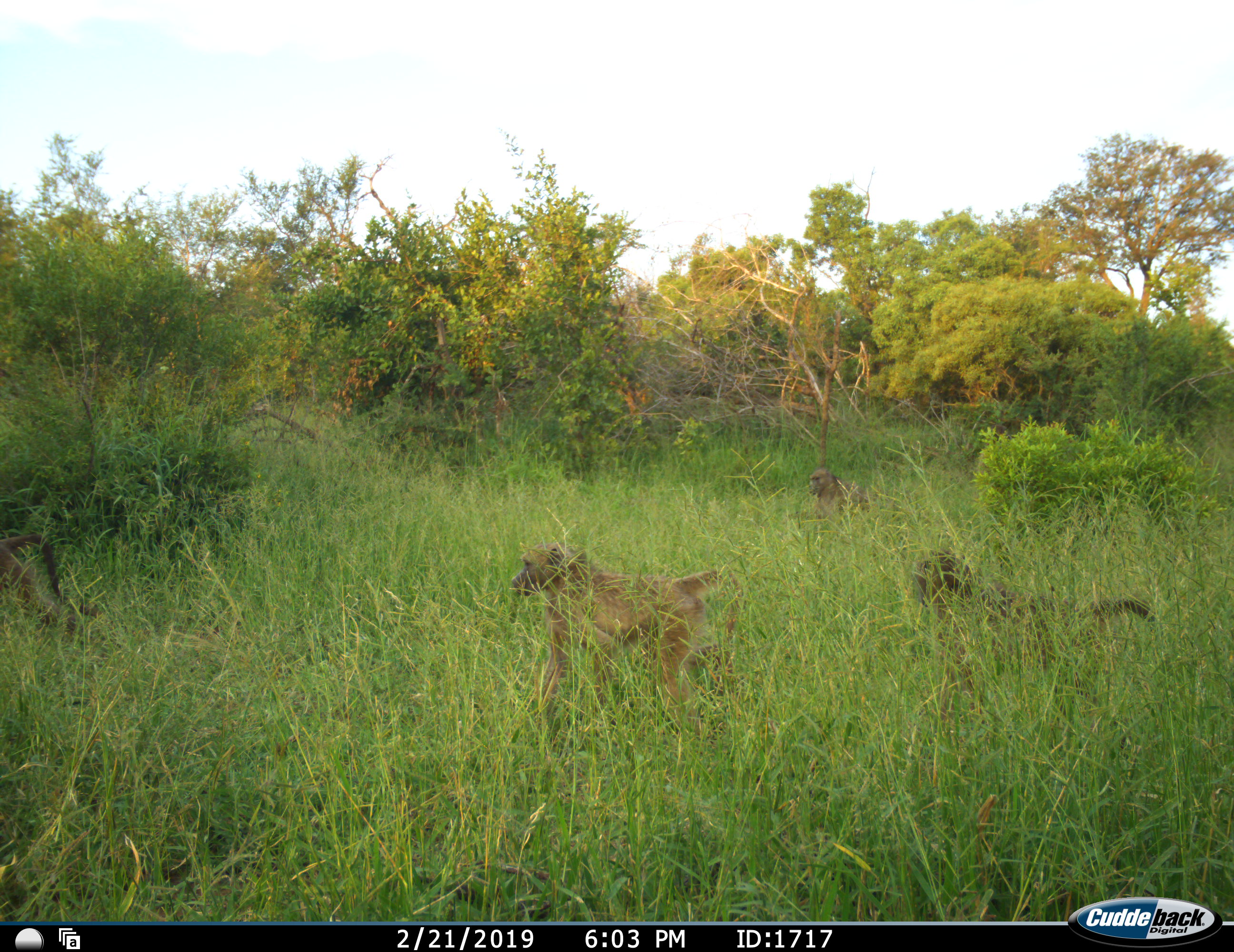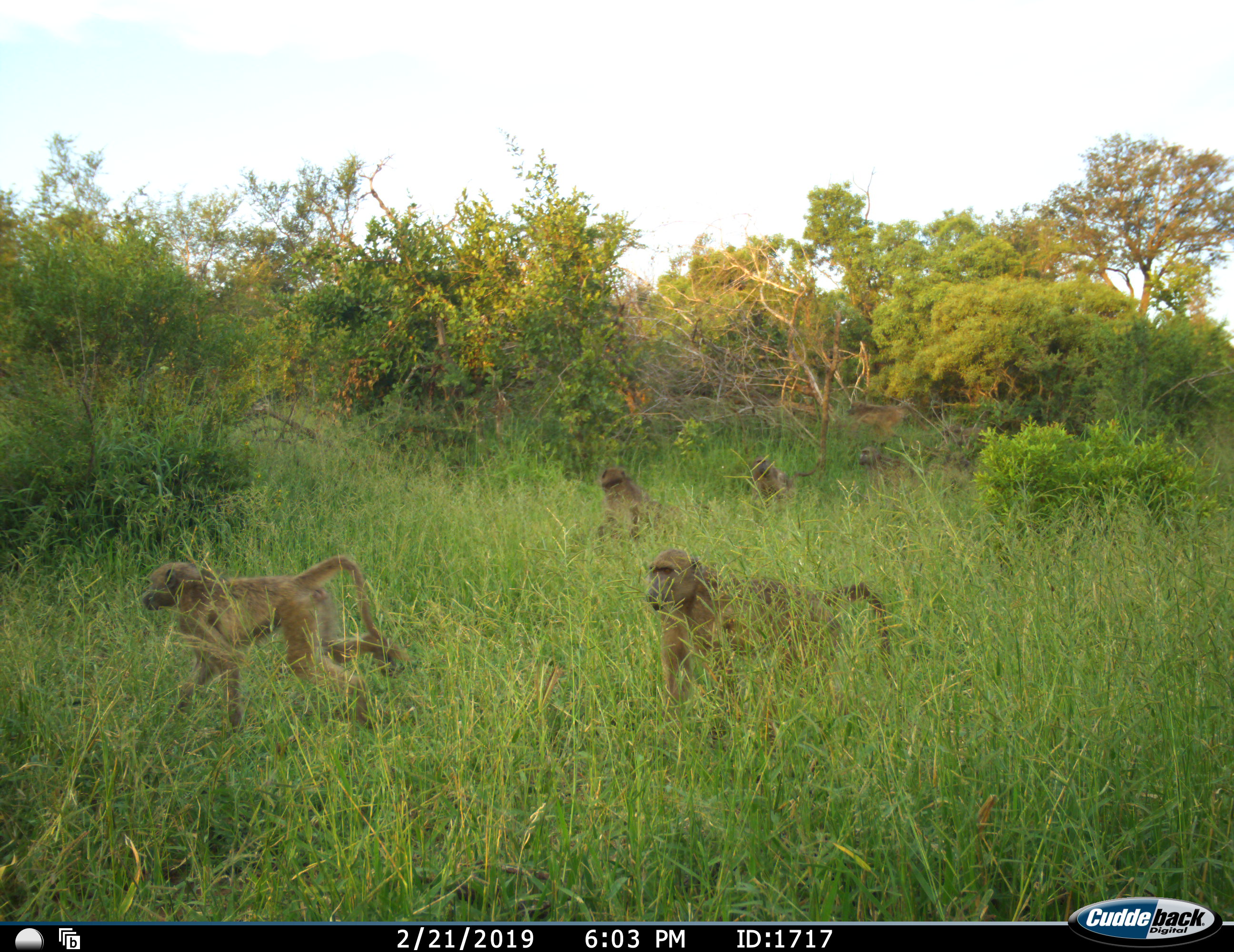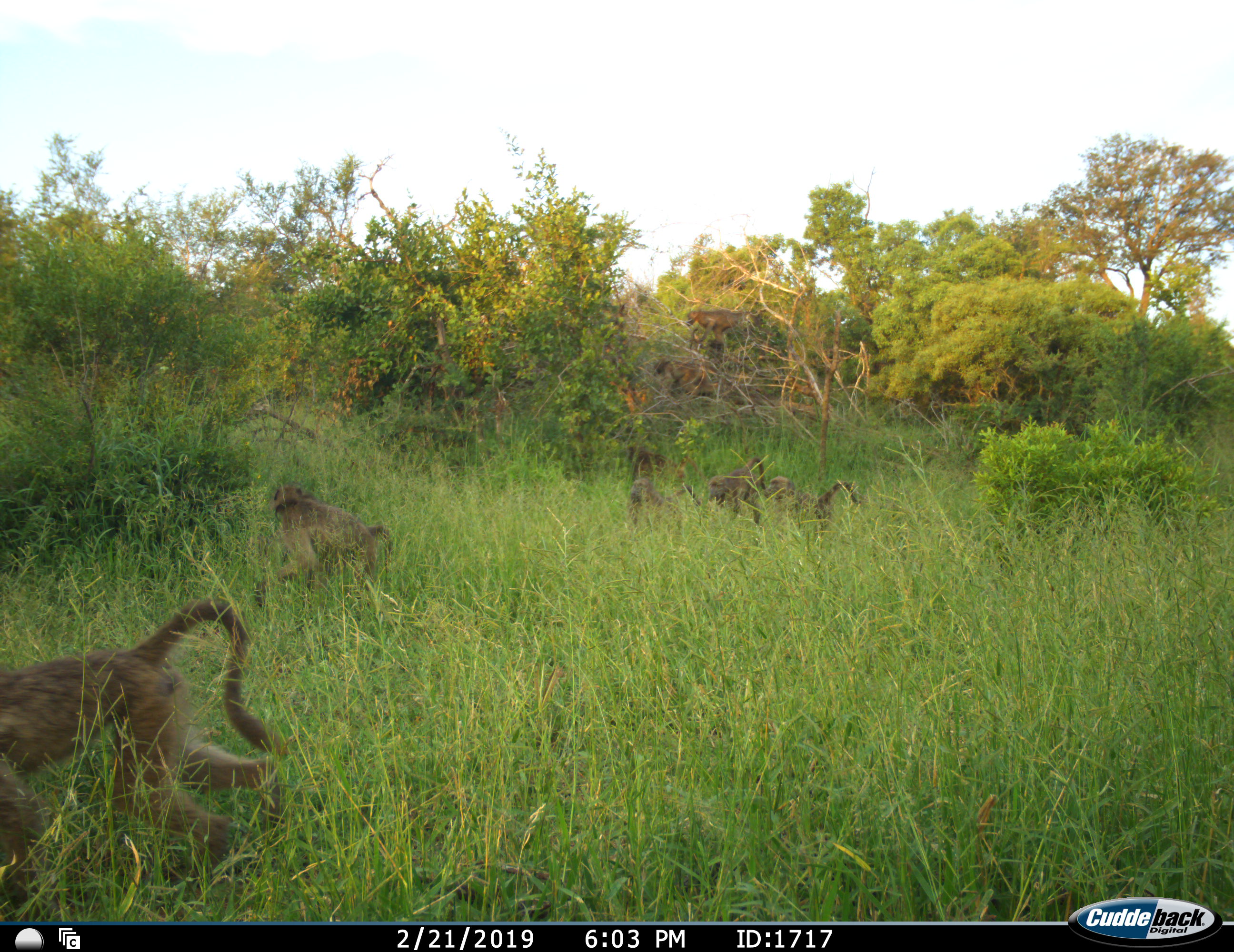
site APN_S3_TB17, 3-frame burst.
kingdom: Animalia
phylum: Chordata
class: Mammalia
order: Primates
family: Cercopithecidae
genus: Papio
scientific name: Papio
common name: baboon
Baboon (Papio), count 5. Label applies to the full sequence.